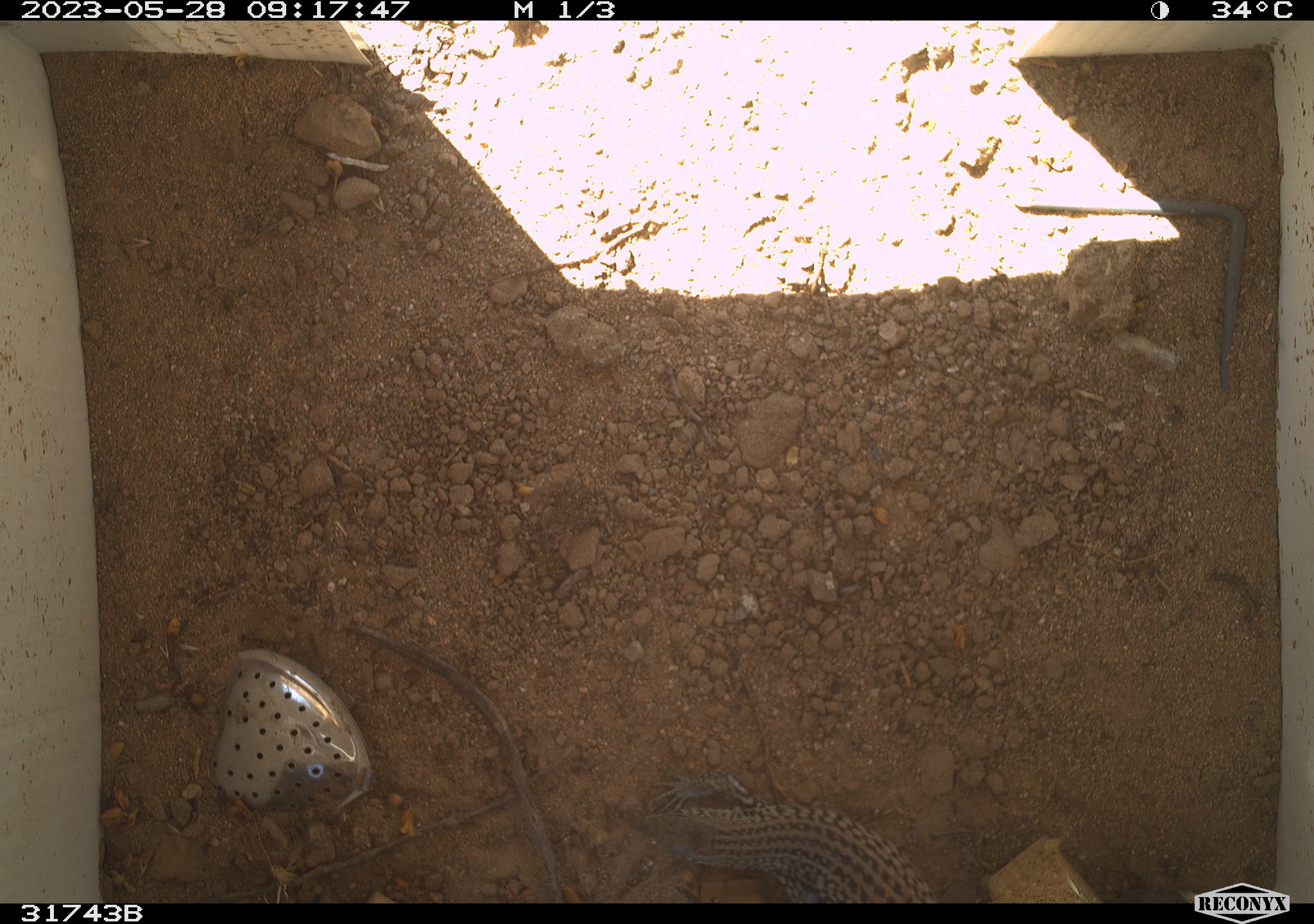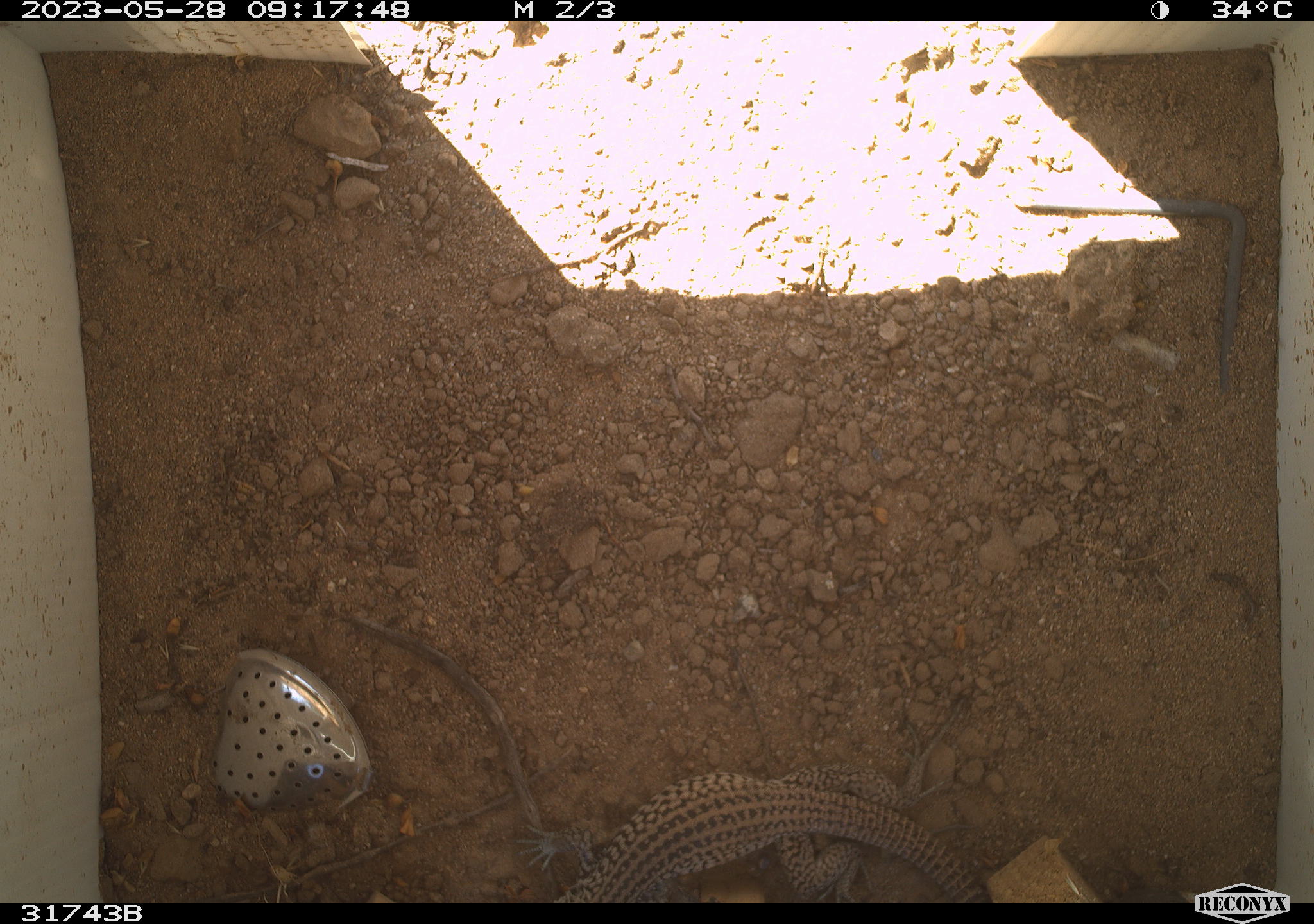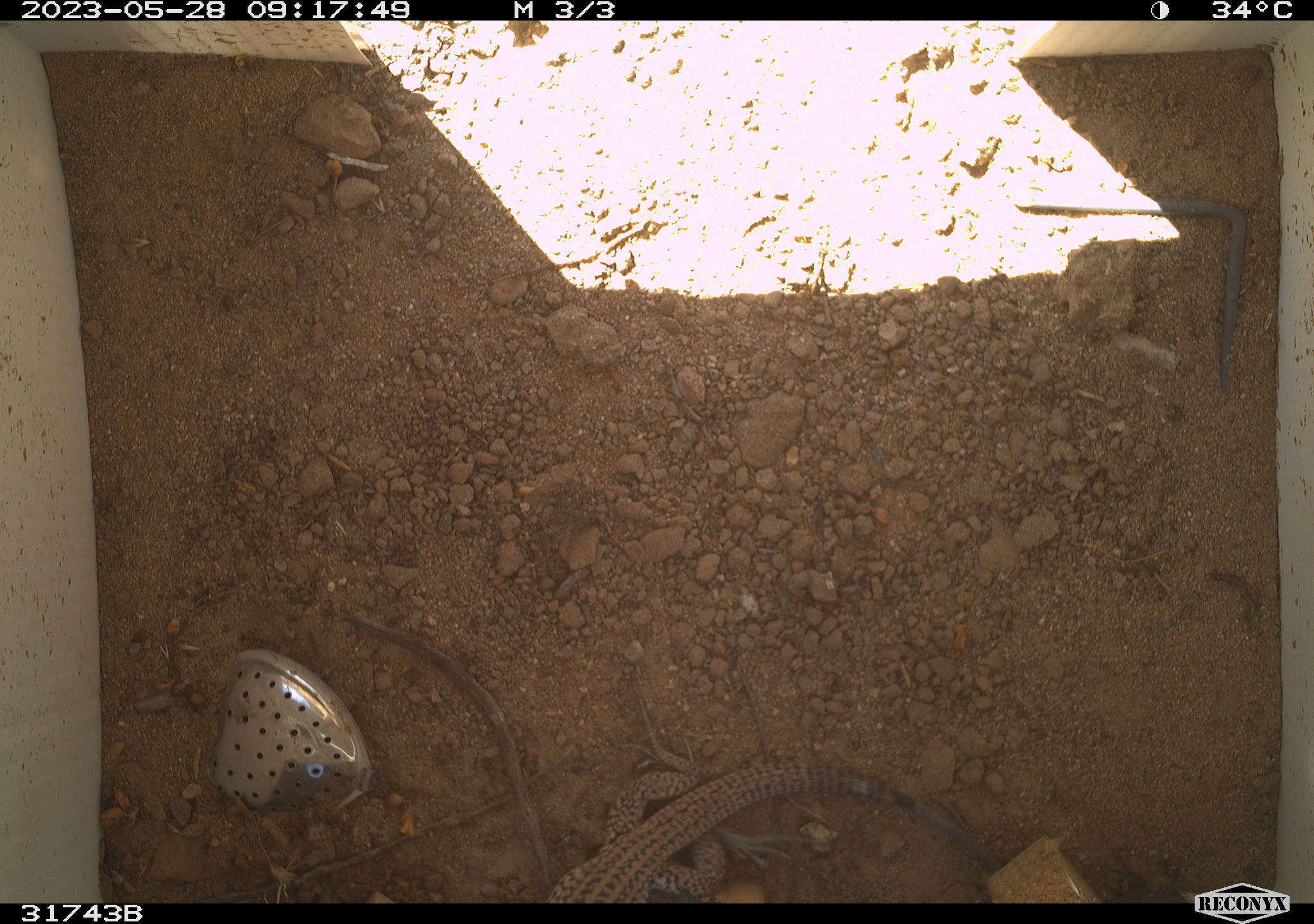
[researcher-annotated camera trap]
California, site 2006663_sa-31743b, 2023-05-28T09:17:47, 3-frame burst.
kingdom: Animalia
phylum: Chordata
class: Reptilia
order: Squamata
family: Teiidae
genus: Aspidoscelis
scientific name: Aspidoscelis tigris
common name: western whiptail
Western whiptail (Aspidoscelis tigris).